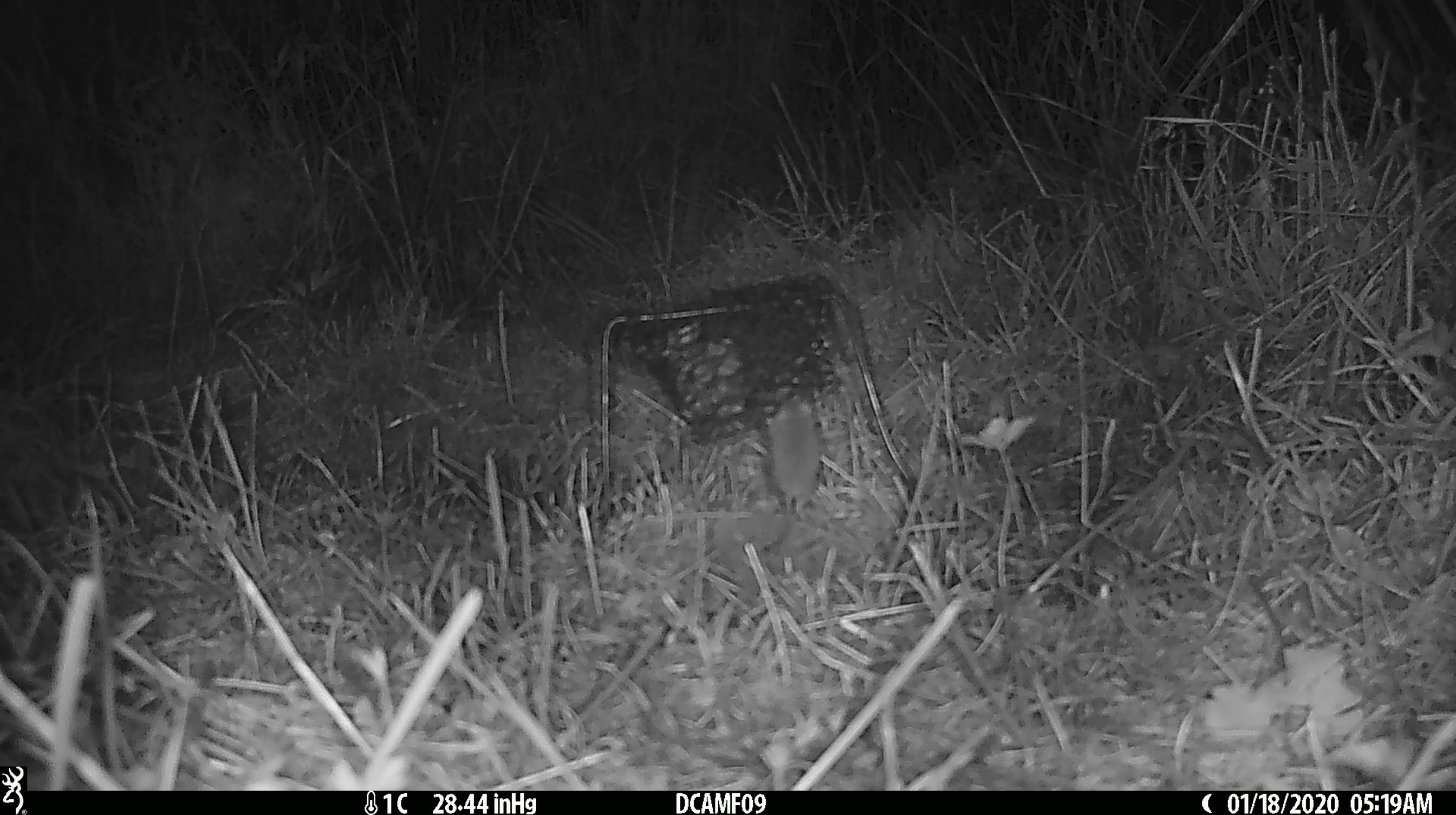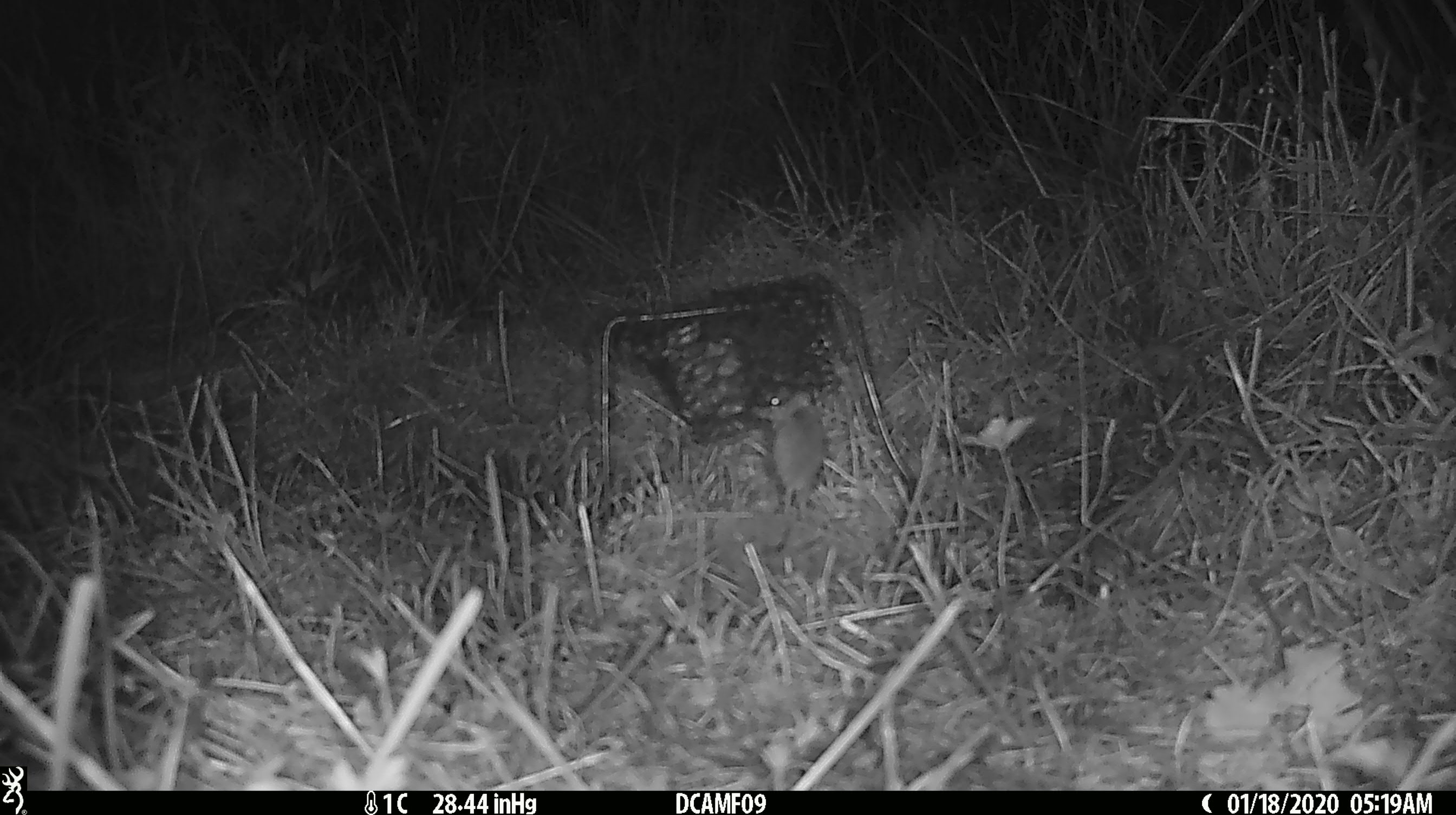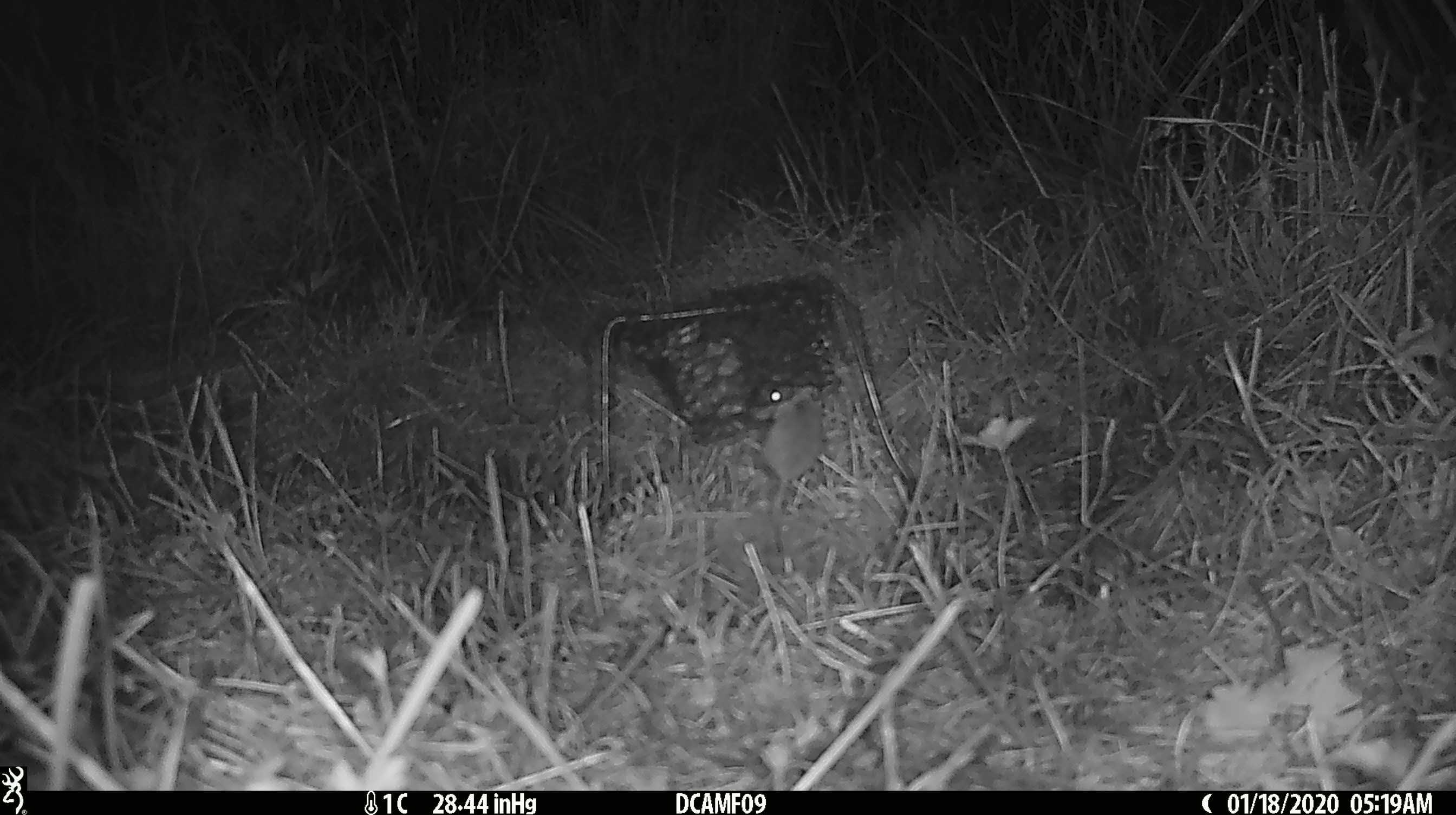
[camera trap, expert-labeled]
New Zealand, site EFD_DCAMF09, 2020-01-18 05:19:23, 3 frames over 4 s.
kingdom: Animalia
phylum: Chordata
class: Mammalia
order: Rodentia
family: Muridae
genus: Mus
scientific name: Mus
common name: mouse